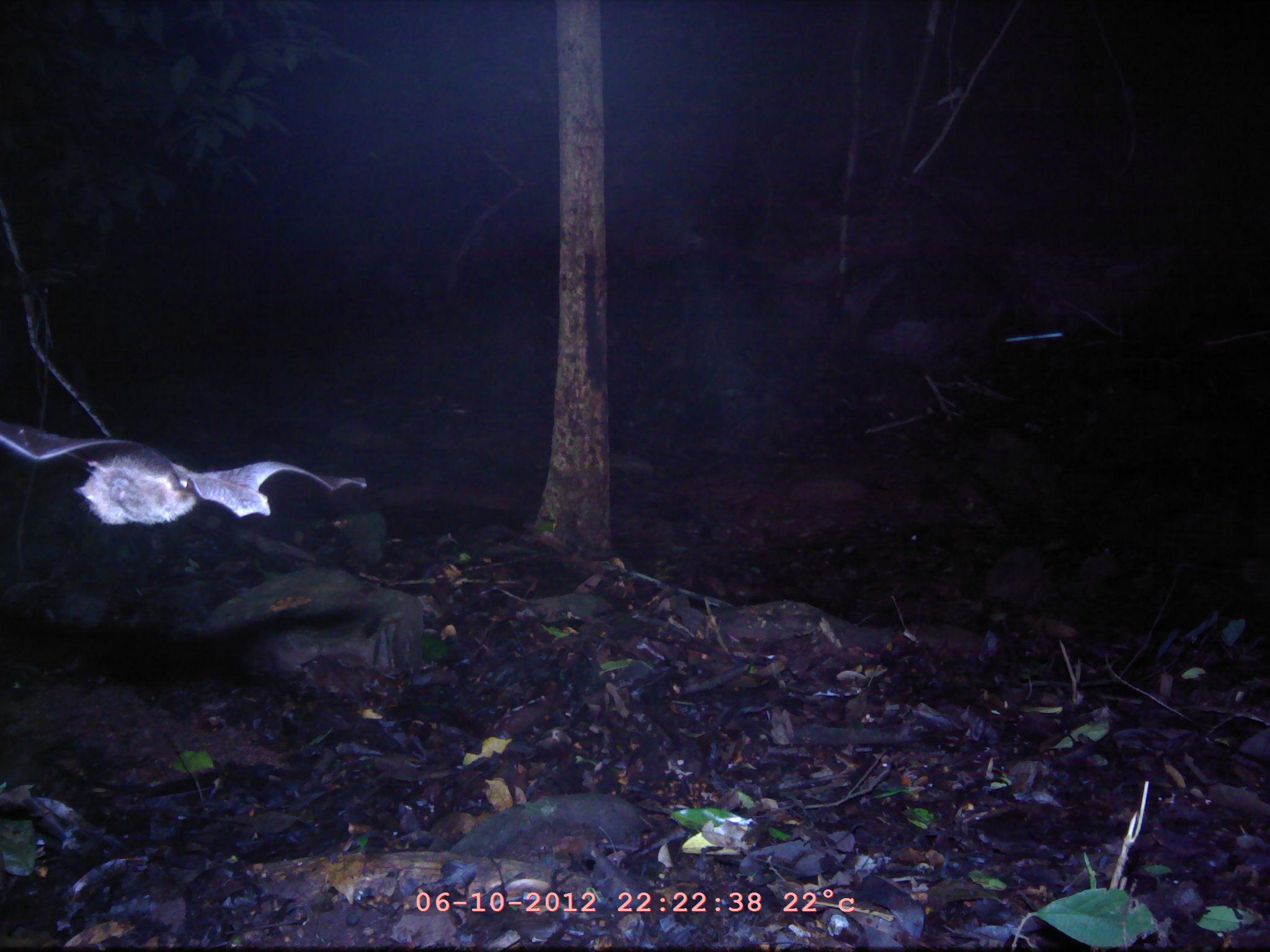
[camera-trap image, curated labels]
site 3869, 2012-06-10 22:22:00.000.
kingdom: Animalia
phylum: Chordata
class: Mammalia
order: Chiroptera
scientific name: Chiroptera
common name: bats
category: unknown bat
Unknown bat (bats) (Chiroptera), count 1.